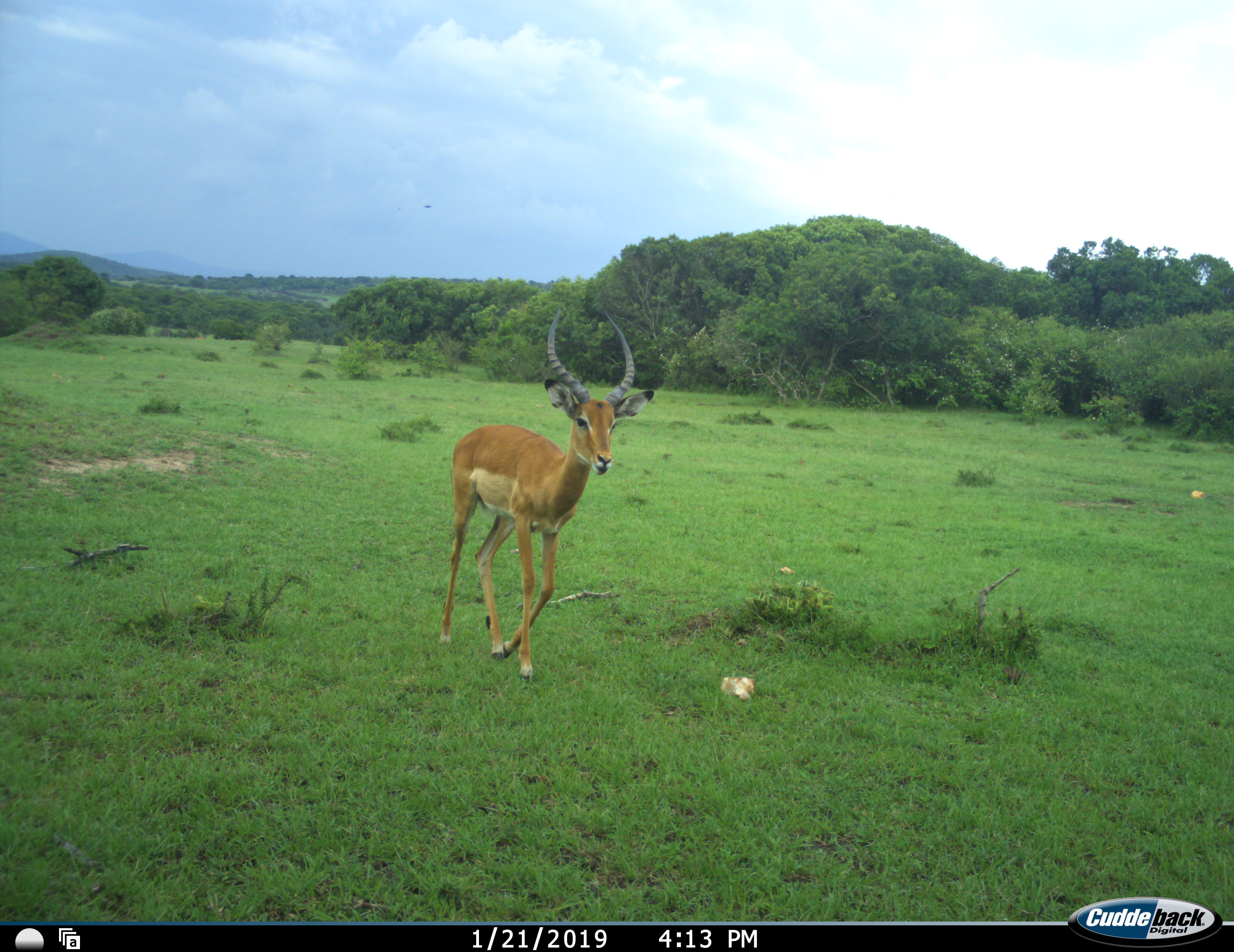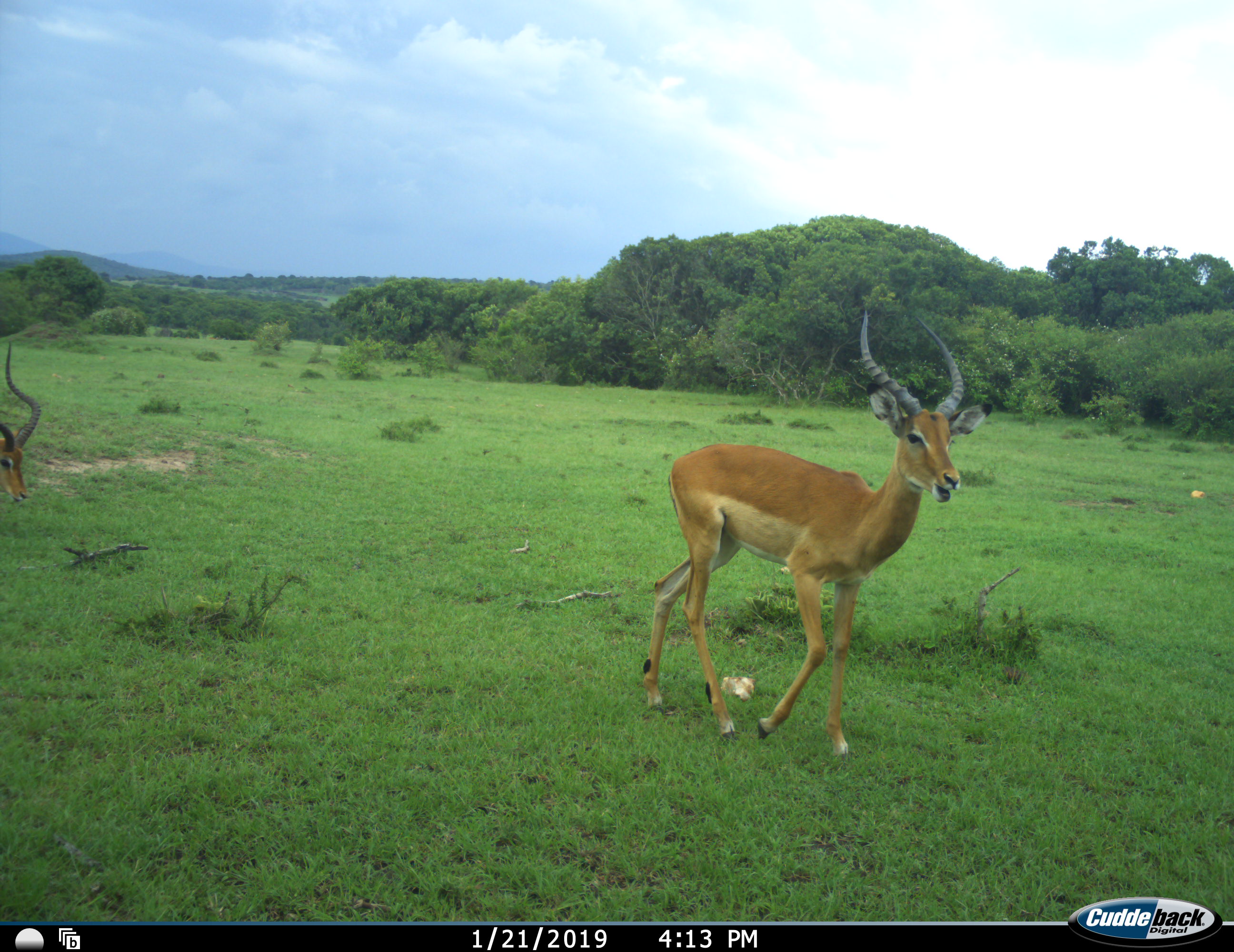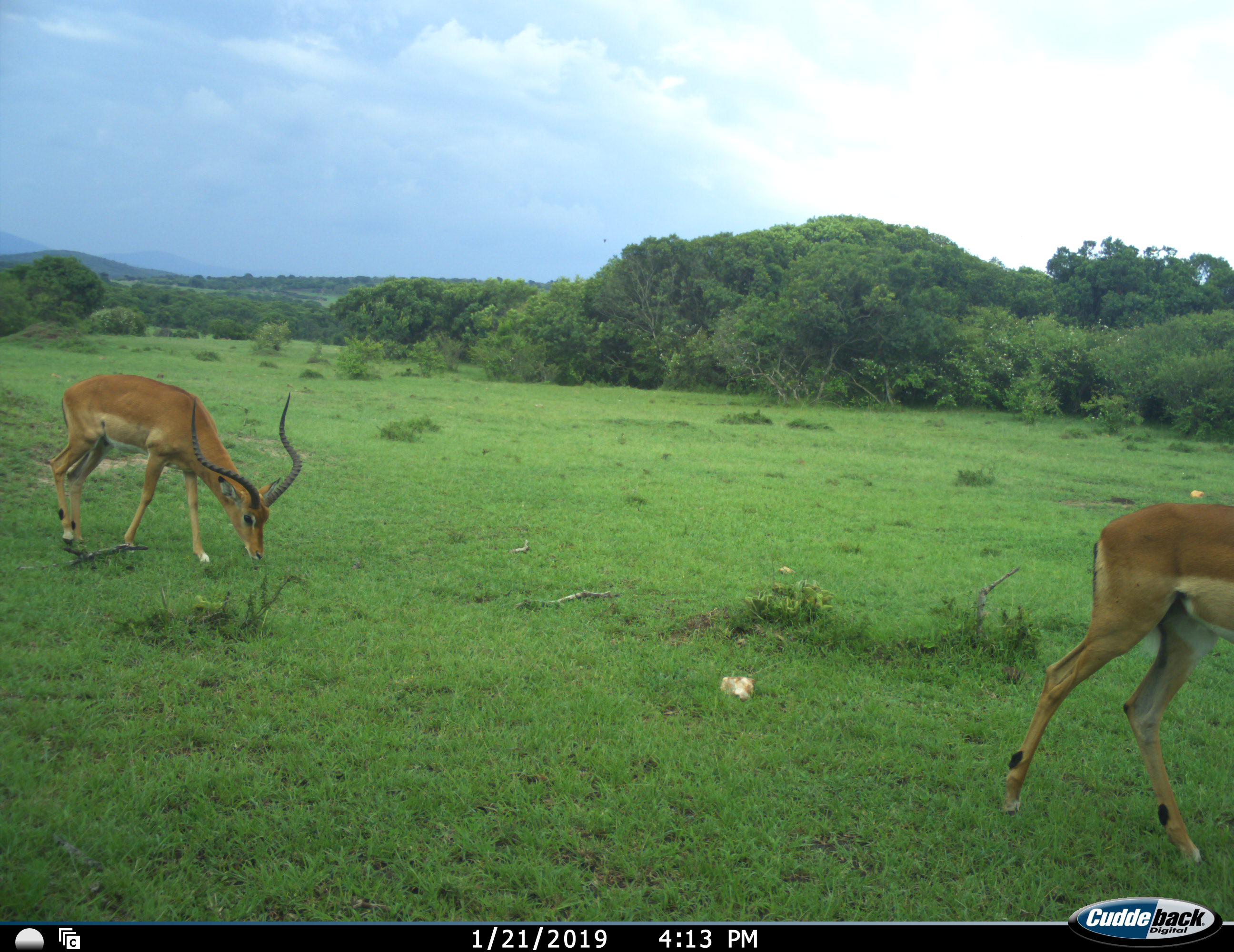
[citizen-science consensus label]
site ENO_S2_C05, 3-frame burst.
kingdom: Animalia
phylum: Chordata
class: Mammalia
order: Artiodactyla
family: Bovidae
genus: Aepyceros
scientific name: Aepyceros melampus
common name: impala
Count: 2.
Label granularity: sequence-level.